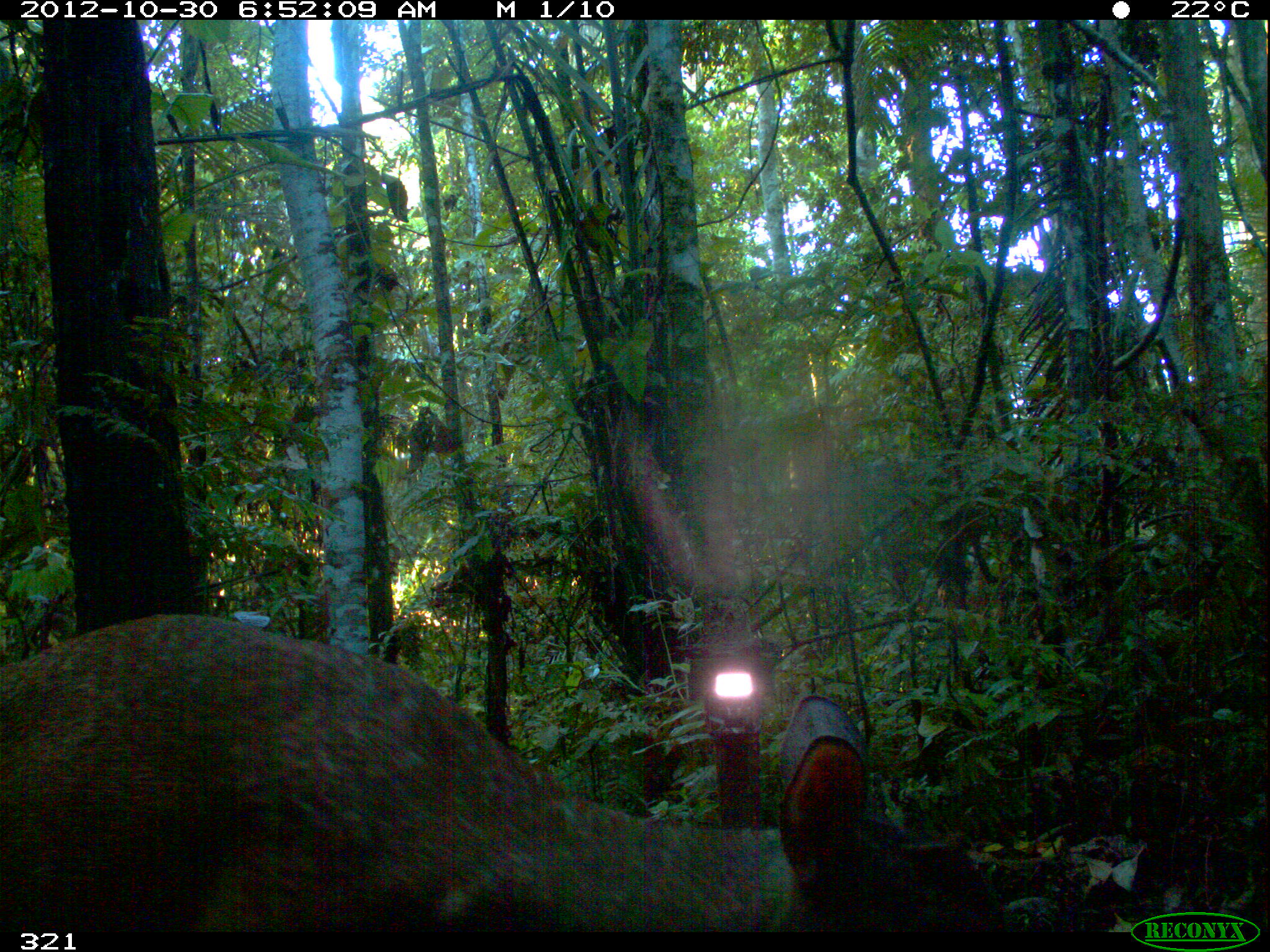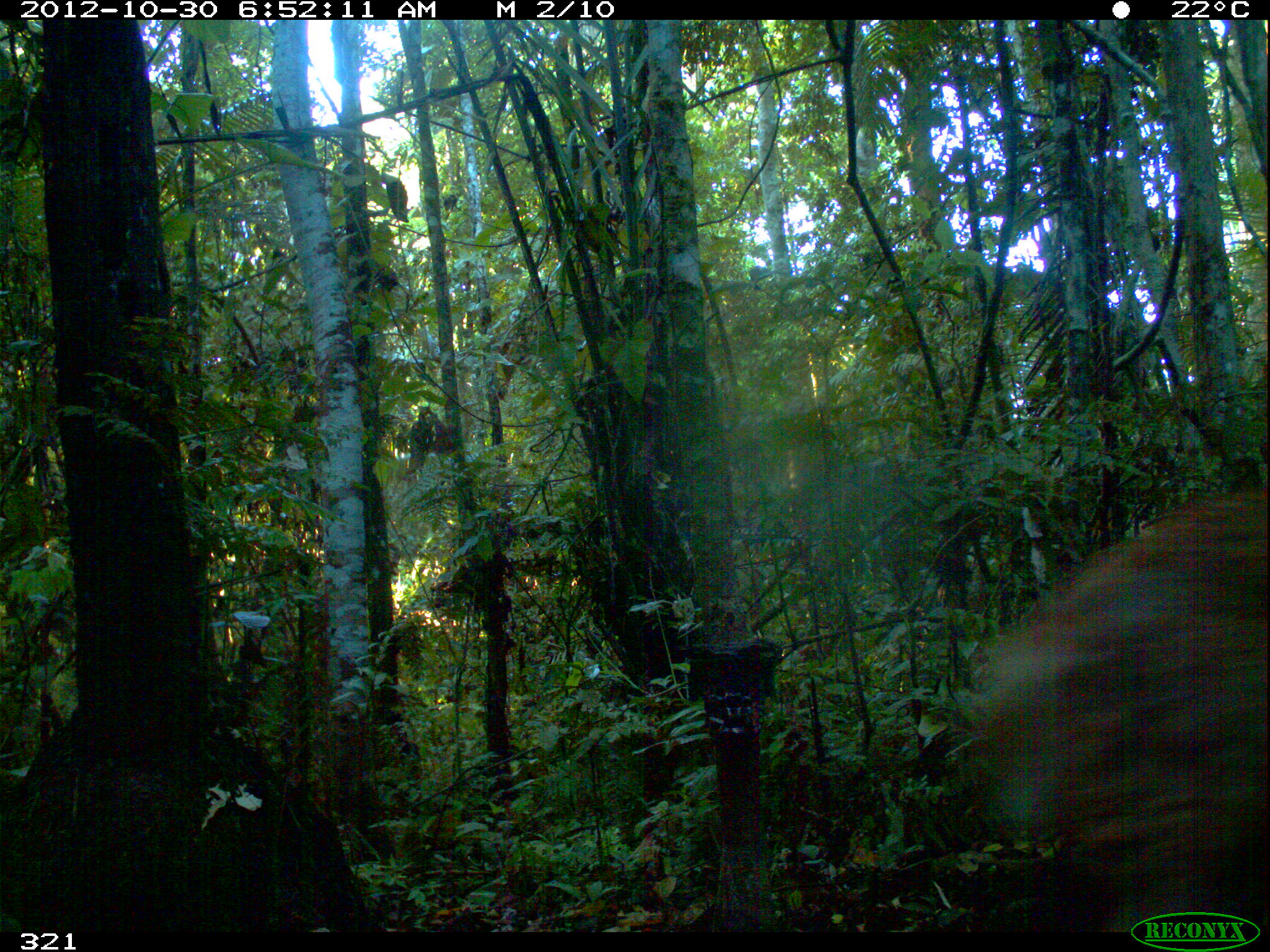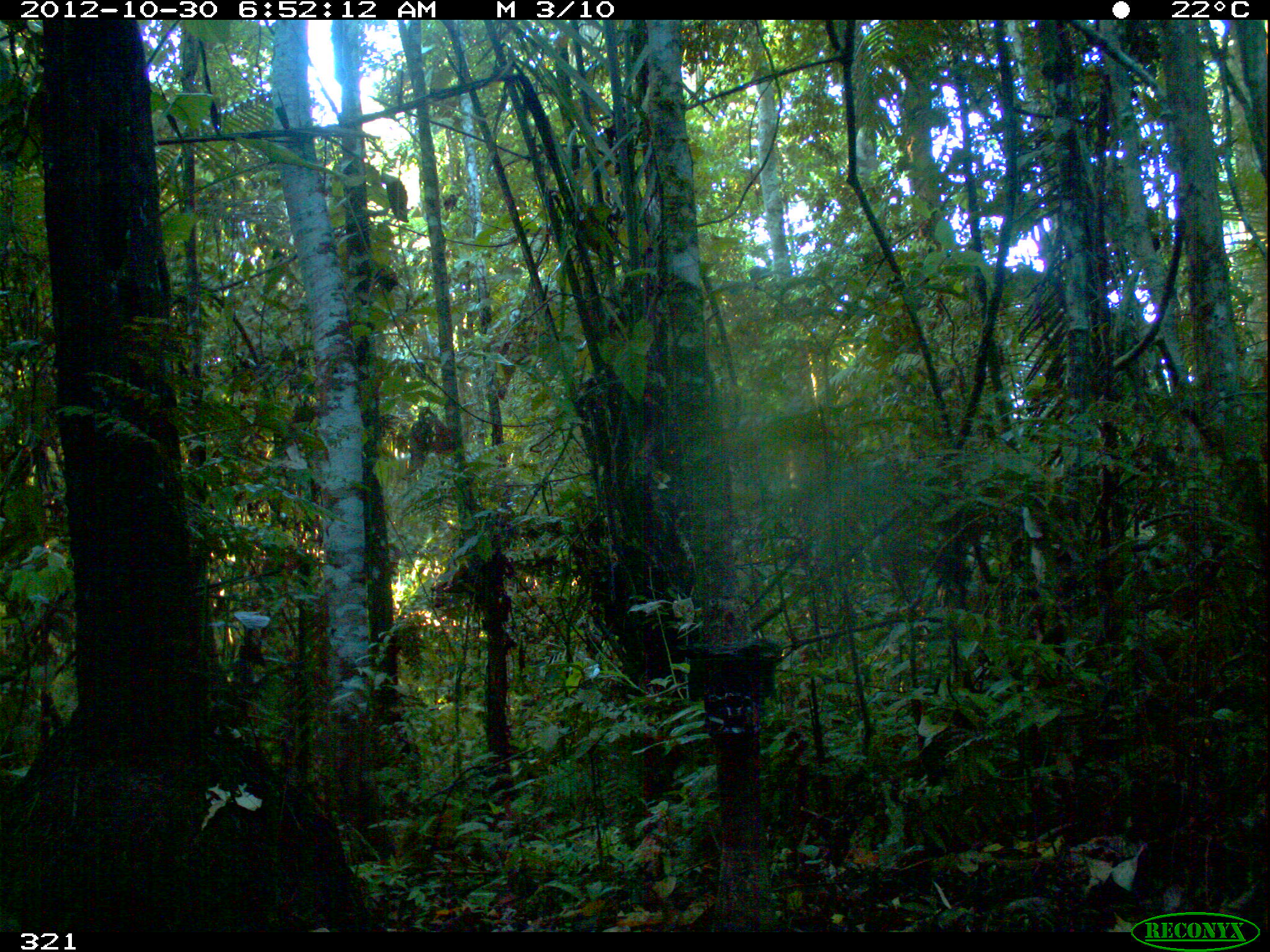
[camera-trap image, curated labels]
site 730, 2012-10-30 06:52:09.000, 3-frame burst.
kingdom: Animalia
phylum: Chordata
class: Mammalia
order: Artiodactyla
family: Cervidae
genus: Mazama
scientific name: Mazama americana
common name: red brocket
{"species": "Mazama americana (red brocket)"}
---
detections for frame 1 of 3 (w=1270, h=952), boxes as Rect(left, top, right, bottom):
mazama americana: Rect(0, 612, 1009, 931)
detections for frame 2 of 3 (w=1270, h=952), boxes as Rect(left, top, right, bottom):
mazama americana: Rect(950, 491, 1270, 931)